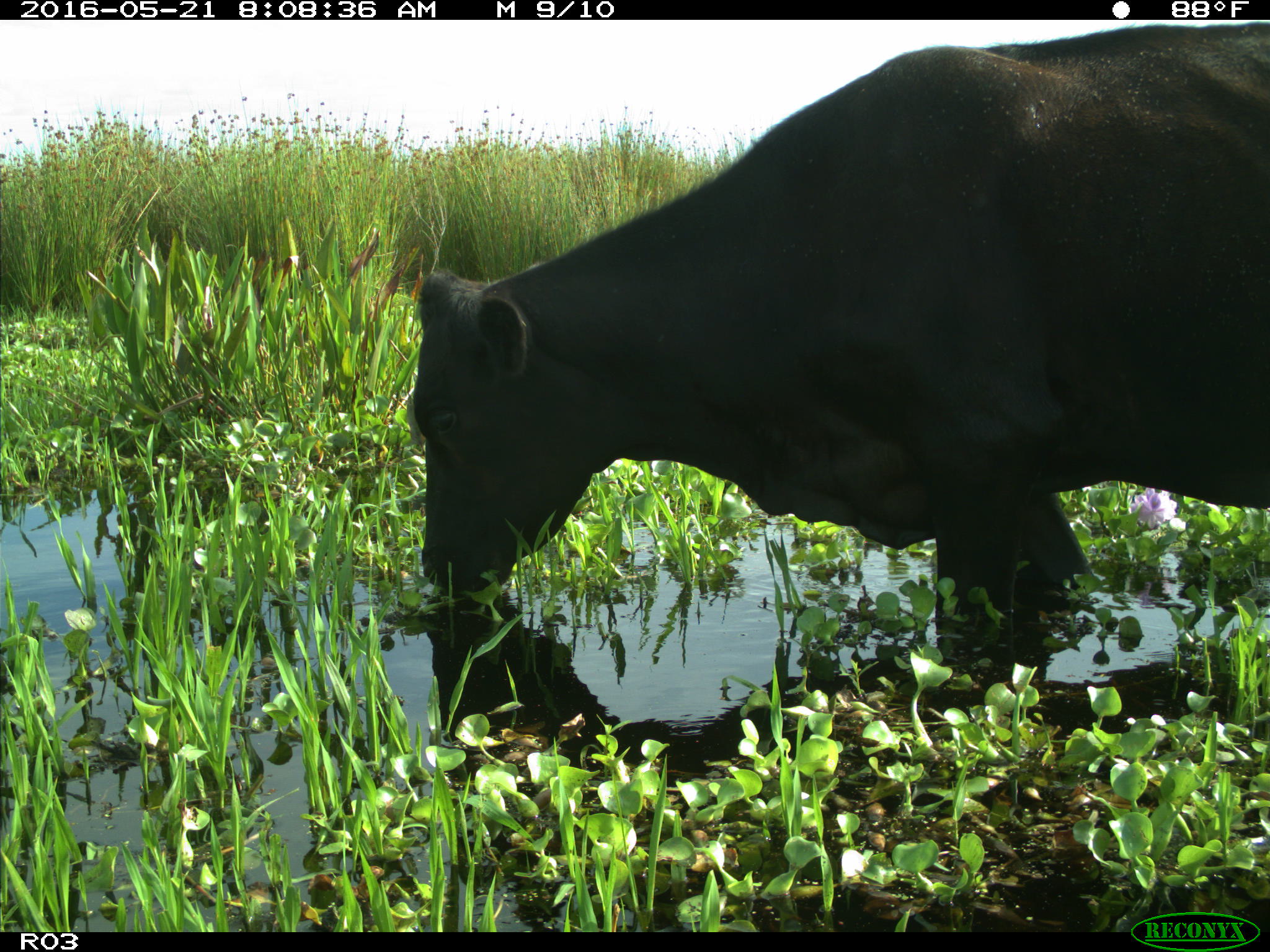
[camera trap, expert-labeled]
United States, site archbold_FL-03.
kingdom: Animalia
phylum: Chordata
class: Mammalia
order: Artiodactyla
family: Bovidae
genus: Bos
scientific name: Bos taurus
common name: domestic cow